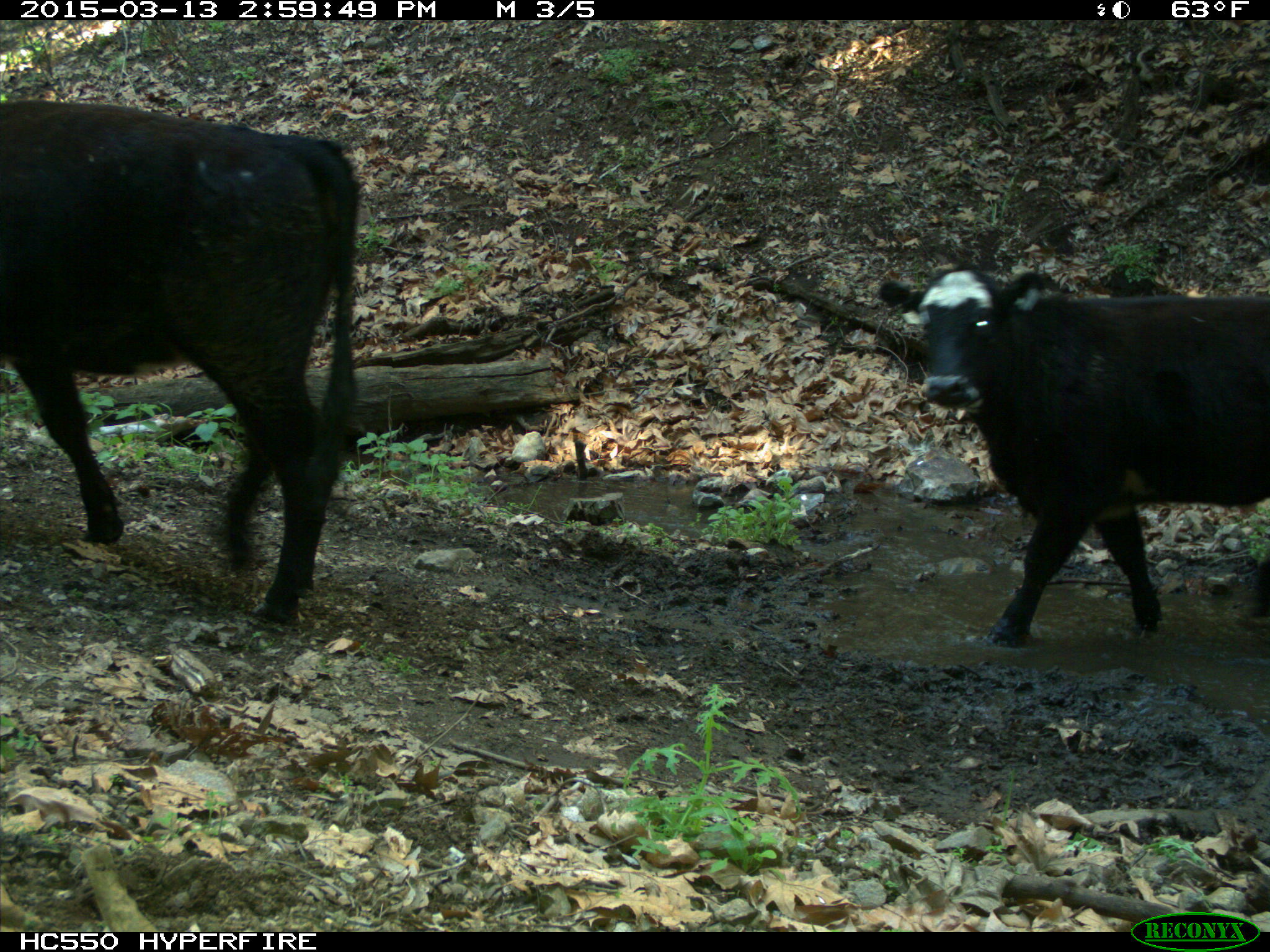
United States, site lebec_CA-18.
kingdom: Animalia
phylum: Chordata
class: Mammalia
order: Artiodactyla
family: Bovidae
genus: Bos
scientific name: Bos taurus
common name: domestic cow